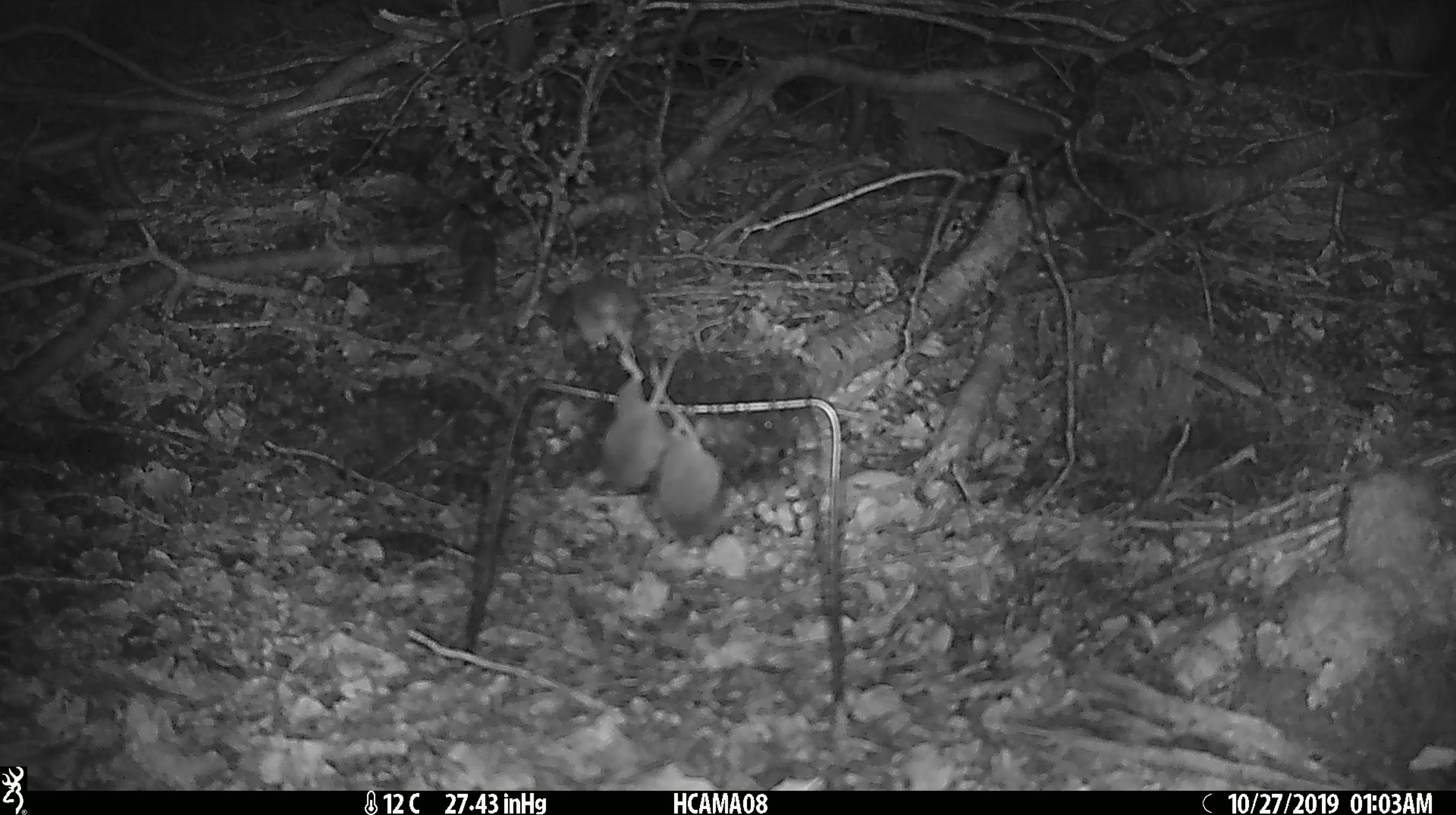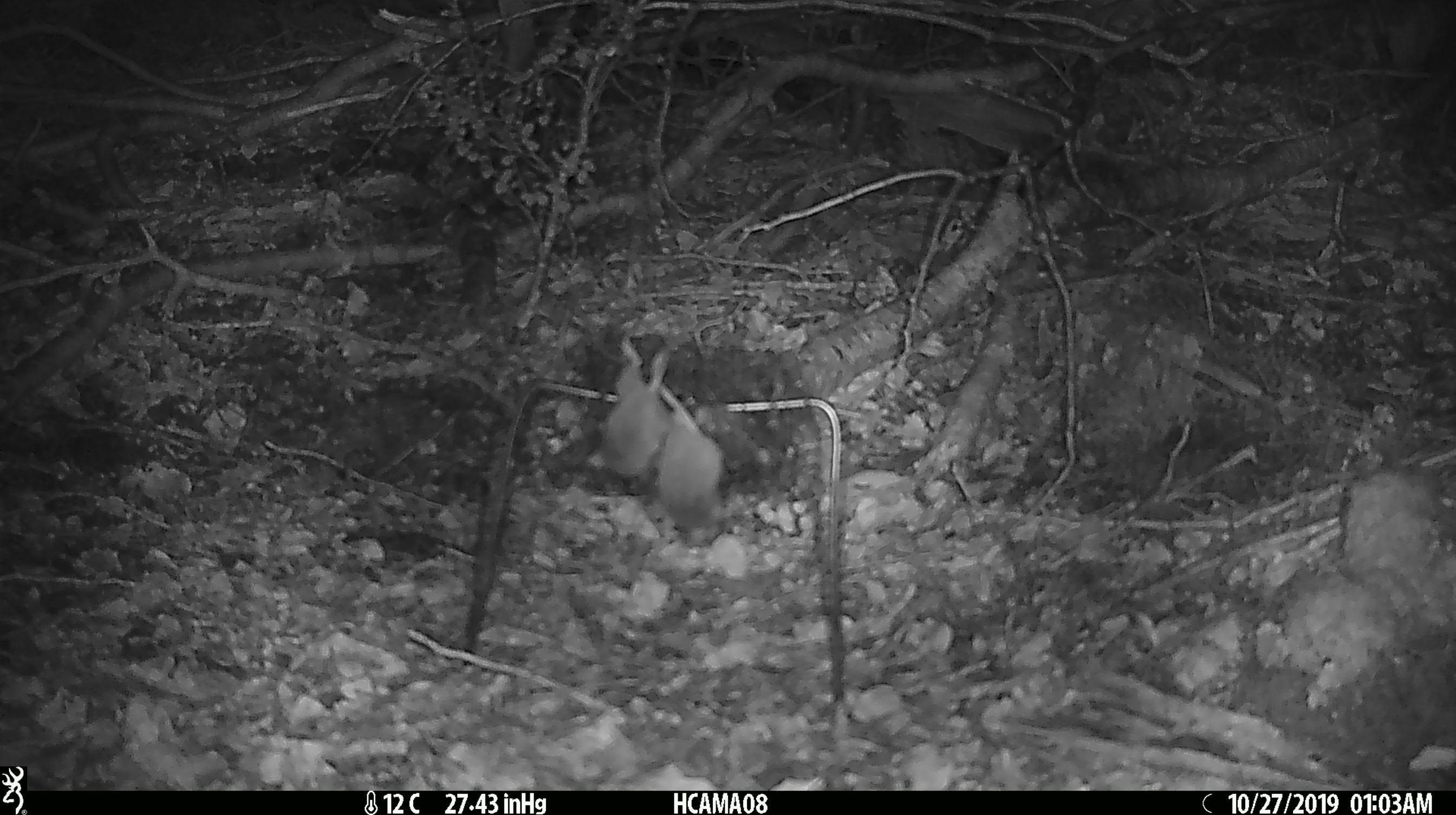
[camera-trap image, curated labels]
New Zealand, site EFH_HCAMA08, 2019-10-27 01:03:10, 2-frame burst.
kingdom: Animalia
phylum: Chordata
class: Mammalia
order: Rodentia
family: Muridae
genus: Mus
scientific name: Mus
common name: mouse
Mouse (Mus).